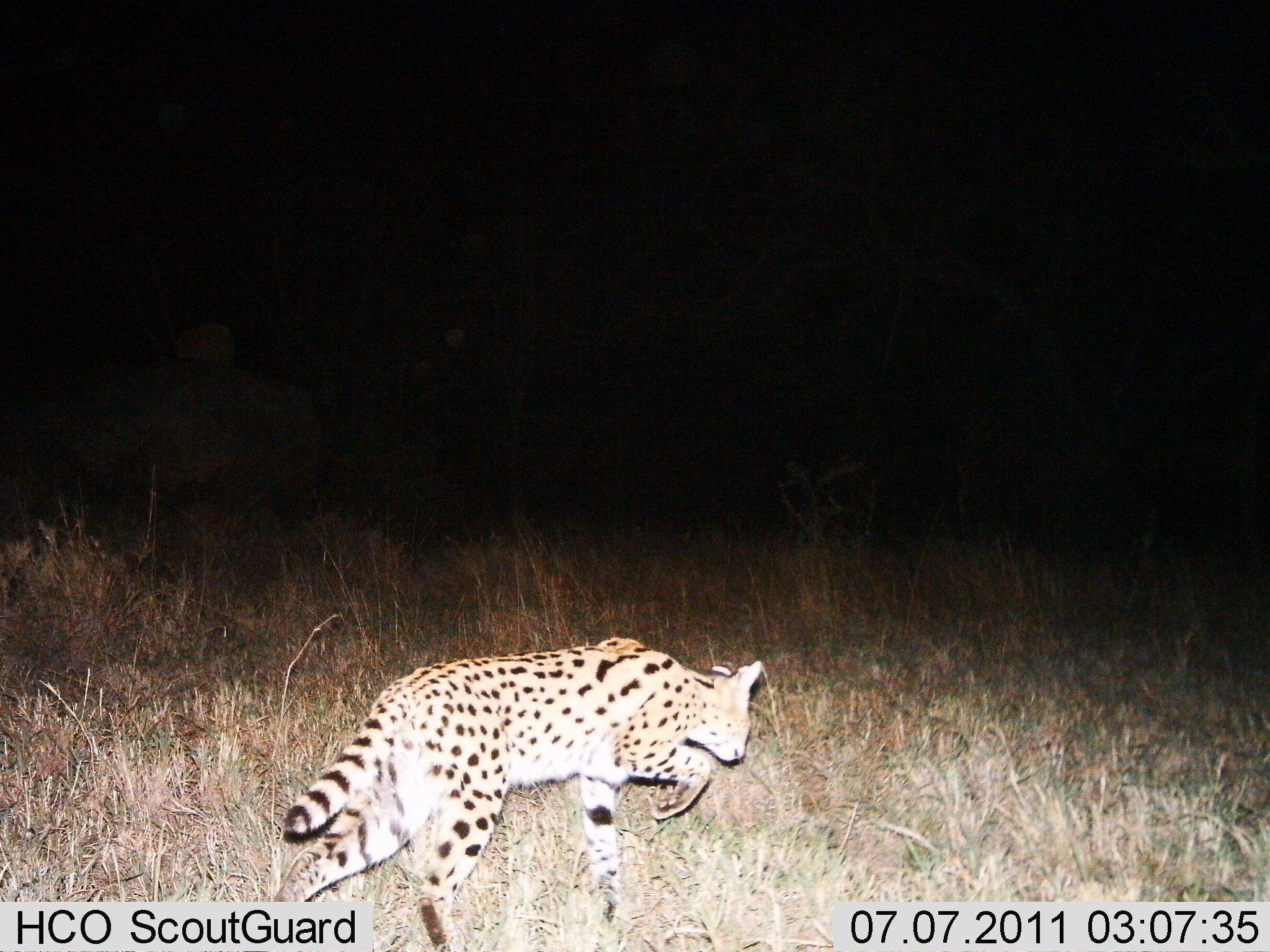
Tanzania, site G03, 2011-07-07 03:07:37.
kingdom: Animalia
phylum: Chordata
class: Mammalia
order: Carnivora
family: Felidae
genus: Leptailurus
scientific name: Leptailurus serval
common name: serval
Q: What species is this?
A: Serval (Leptailurus serval).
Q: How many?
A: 1.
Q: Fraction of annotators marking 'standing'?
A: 9%.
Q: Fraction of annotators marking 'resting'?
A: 0%.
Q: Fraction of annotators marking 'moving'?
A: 100%.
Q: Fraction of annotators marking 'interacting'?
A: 0%.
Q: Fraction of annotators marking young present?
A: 0%.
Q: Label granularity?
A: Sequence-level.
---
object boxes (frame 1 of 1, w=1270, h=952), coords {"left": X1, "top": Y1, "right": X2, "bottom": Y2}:
animal: {"left": 264, "top": 633, "right": 766, "bottom": 952}